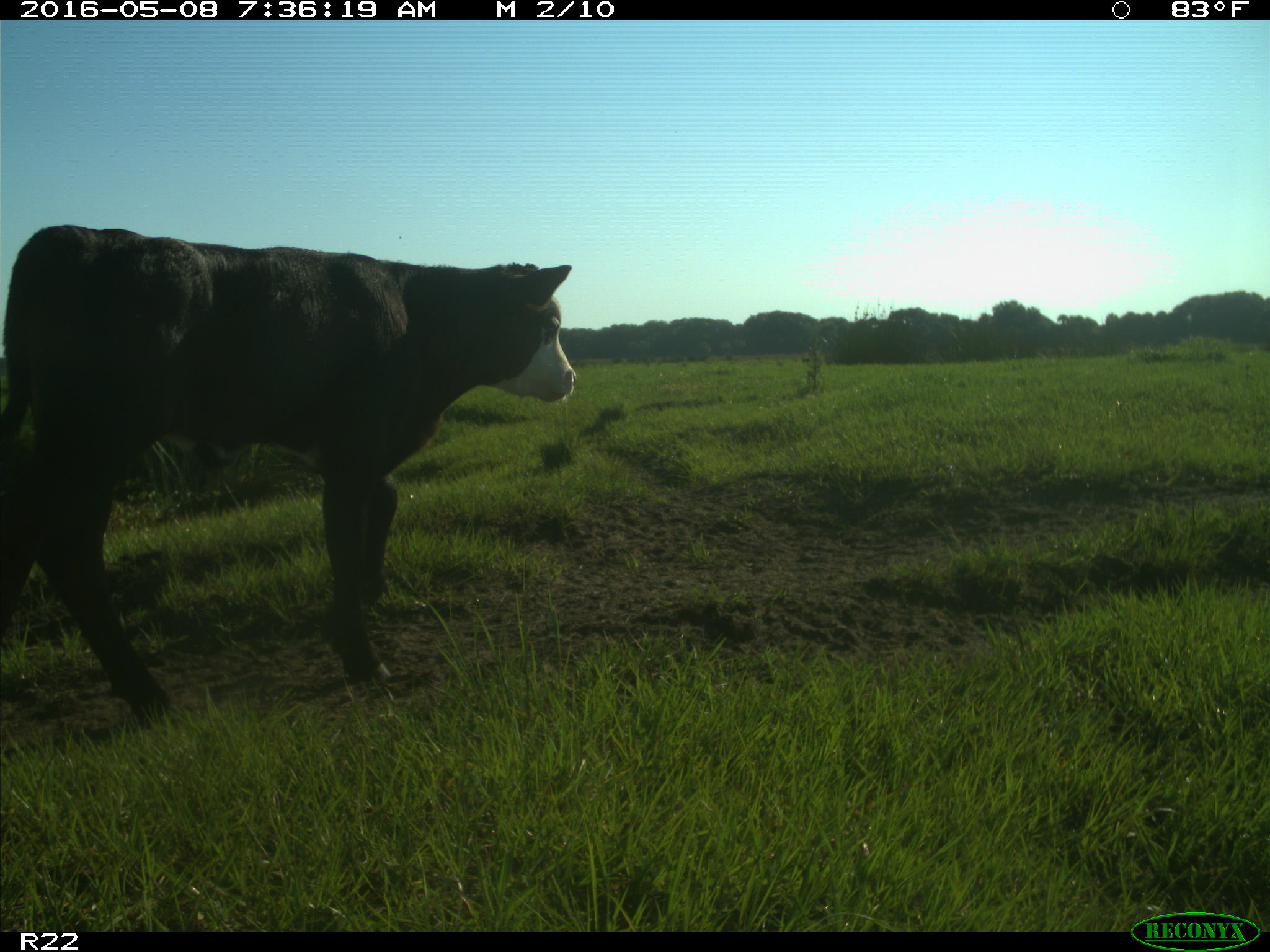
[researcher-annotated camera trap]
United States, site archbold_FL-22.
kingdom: Animalia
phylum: Chordata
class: Mammalia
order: Artiodactyla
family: Bovidae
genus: Bos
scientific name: Bos taurus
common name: domestic cow